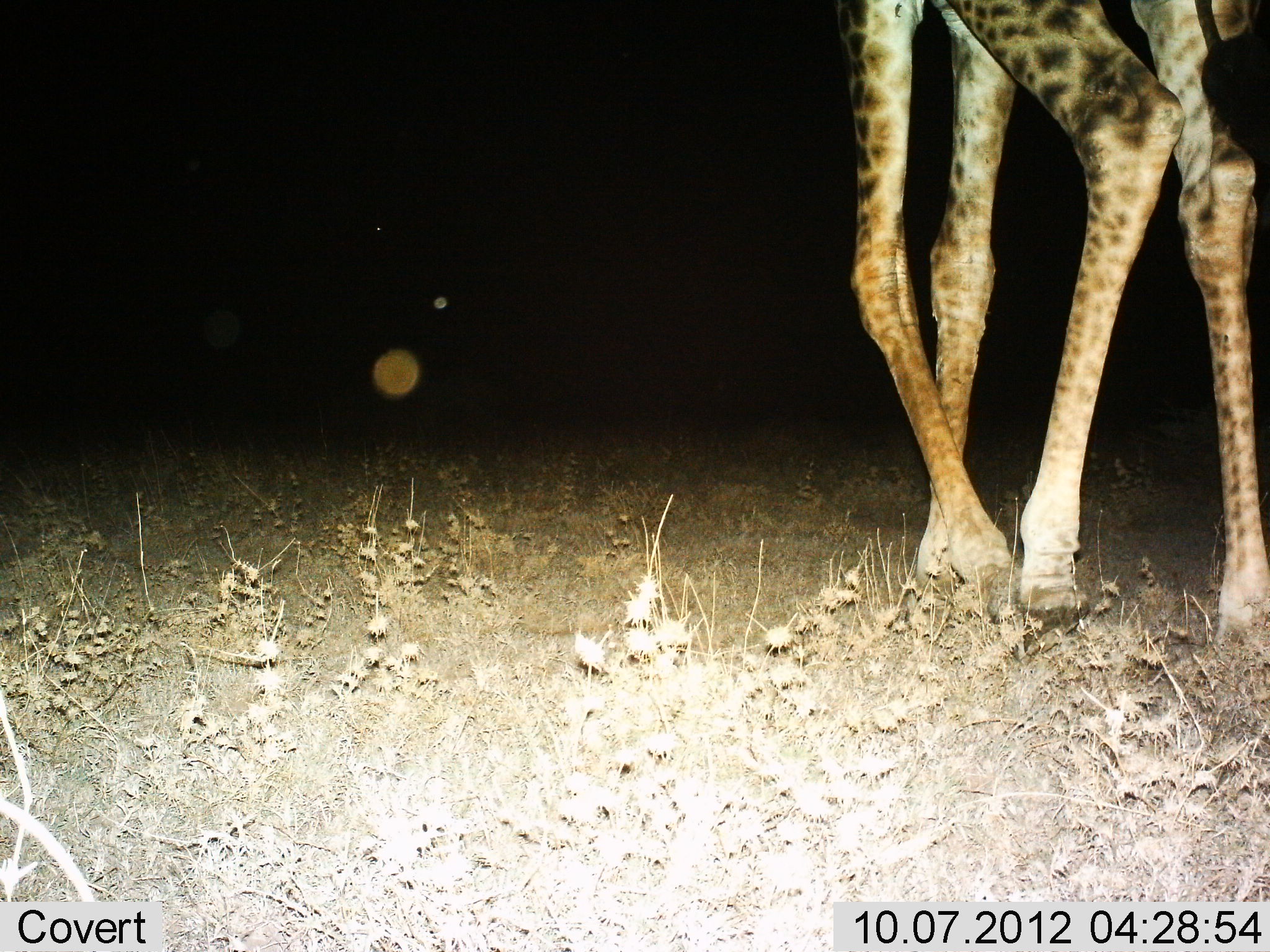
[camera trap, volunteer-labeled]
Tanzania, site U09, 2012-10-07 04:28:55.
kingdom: Animalia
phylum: Chordata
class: Mammalia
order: Artiodactyla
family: Giraffidae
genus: Giraffa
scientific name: Giraffa camelopardalis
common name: giraffe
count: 1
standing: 30%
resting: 0%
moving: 70%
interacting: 0%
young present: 0%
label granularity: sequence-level